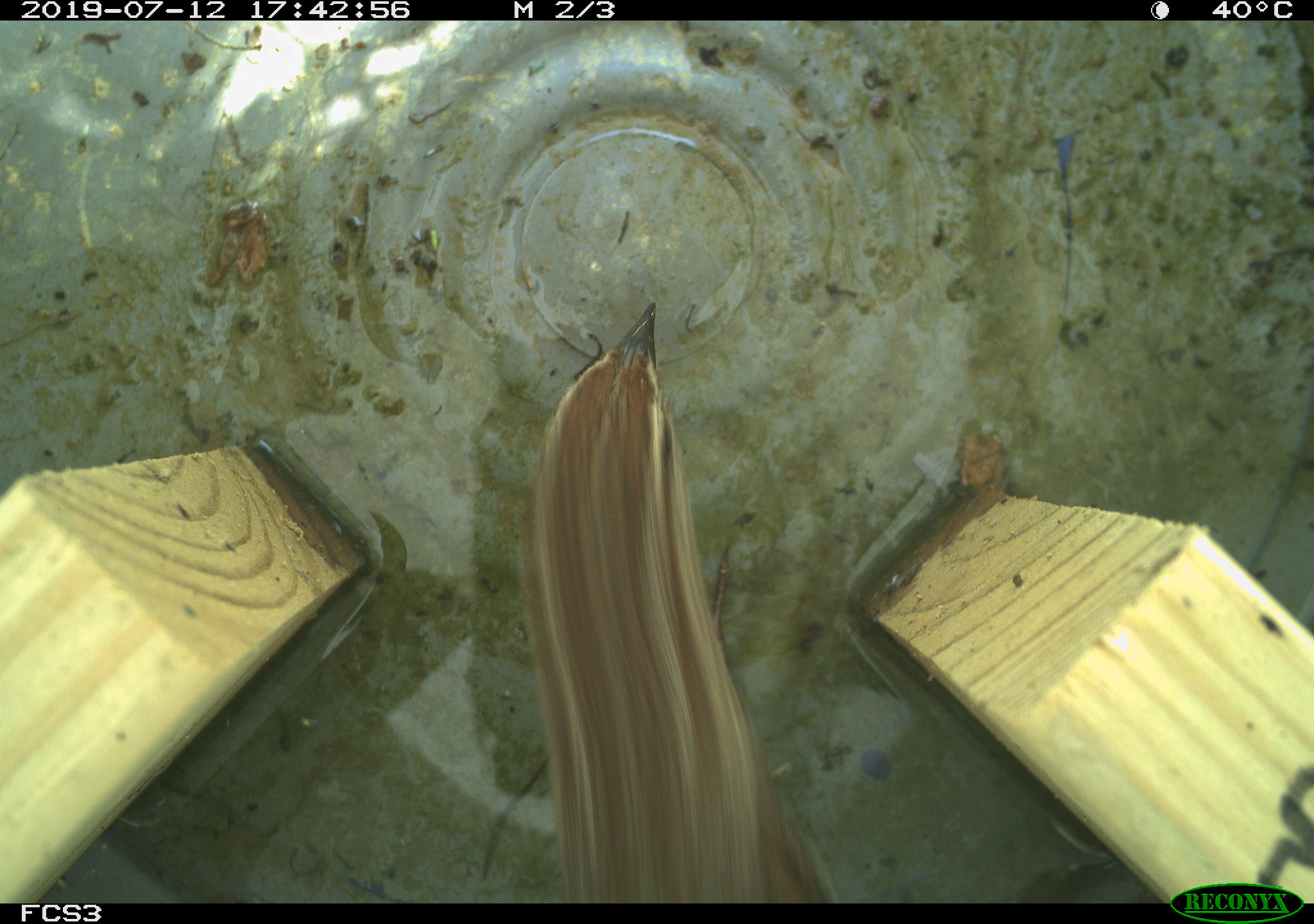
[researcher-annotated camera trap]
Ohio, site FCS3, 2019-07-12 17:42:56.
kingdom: Animalia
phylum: Chordata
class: Aves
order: Passeriformes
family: Passerellidae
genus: Melospiza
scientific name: Melospiza melodia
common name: song sparrow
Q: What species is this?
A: Song sparrow (Melospiza melodia).